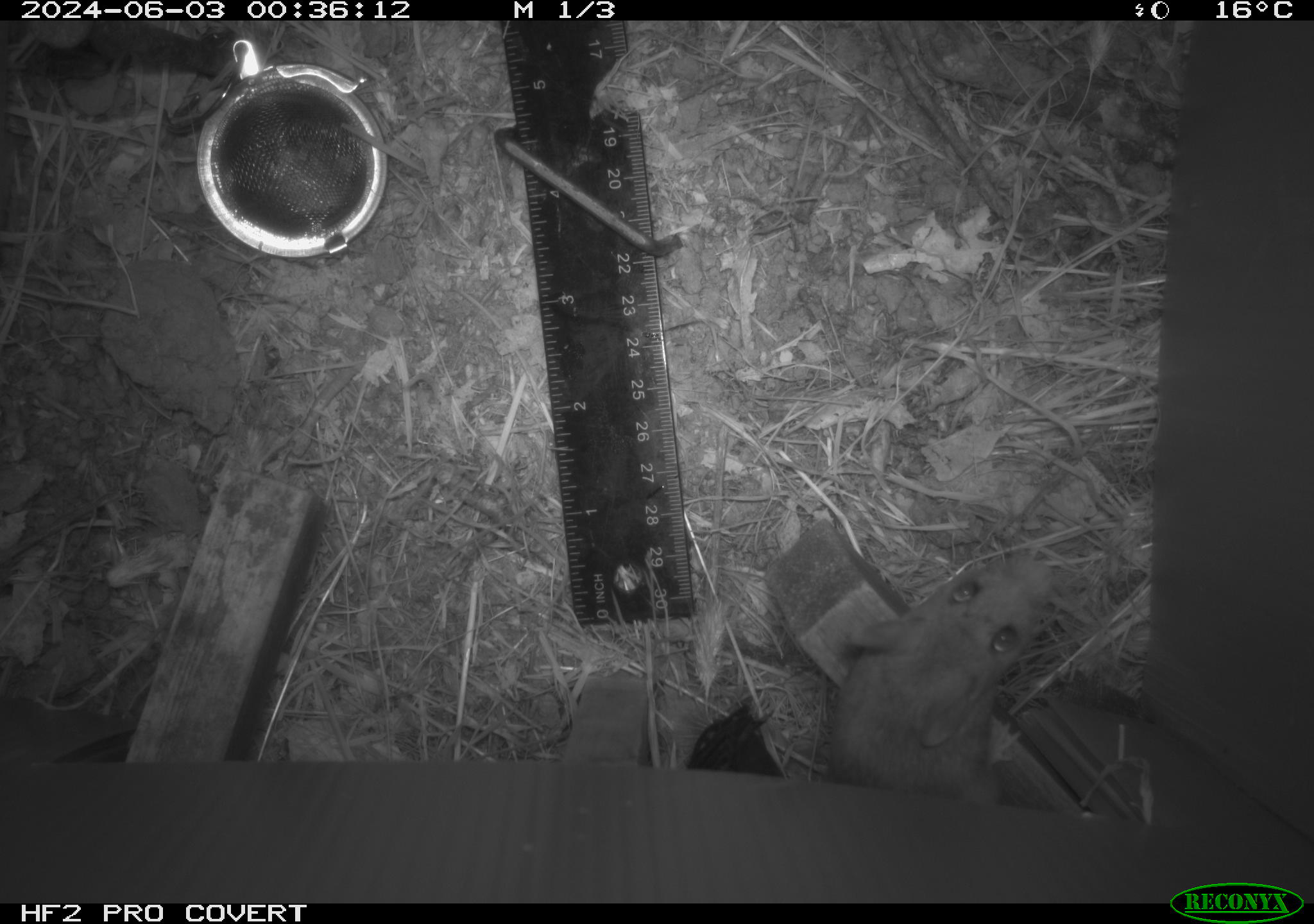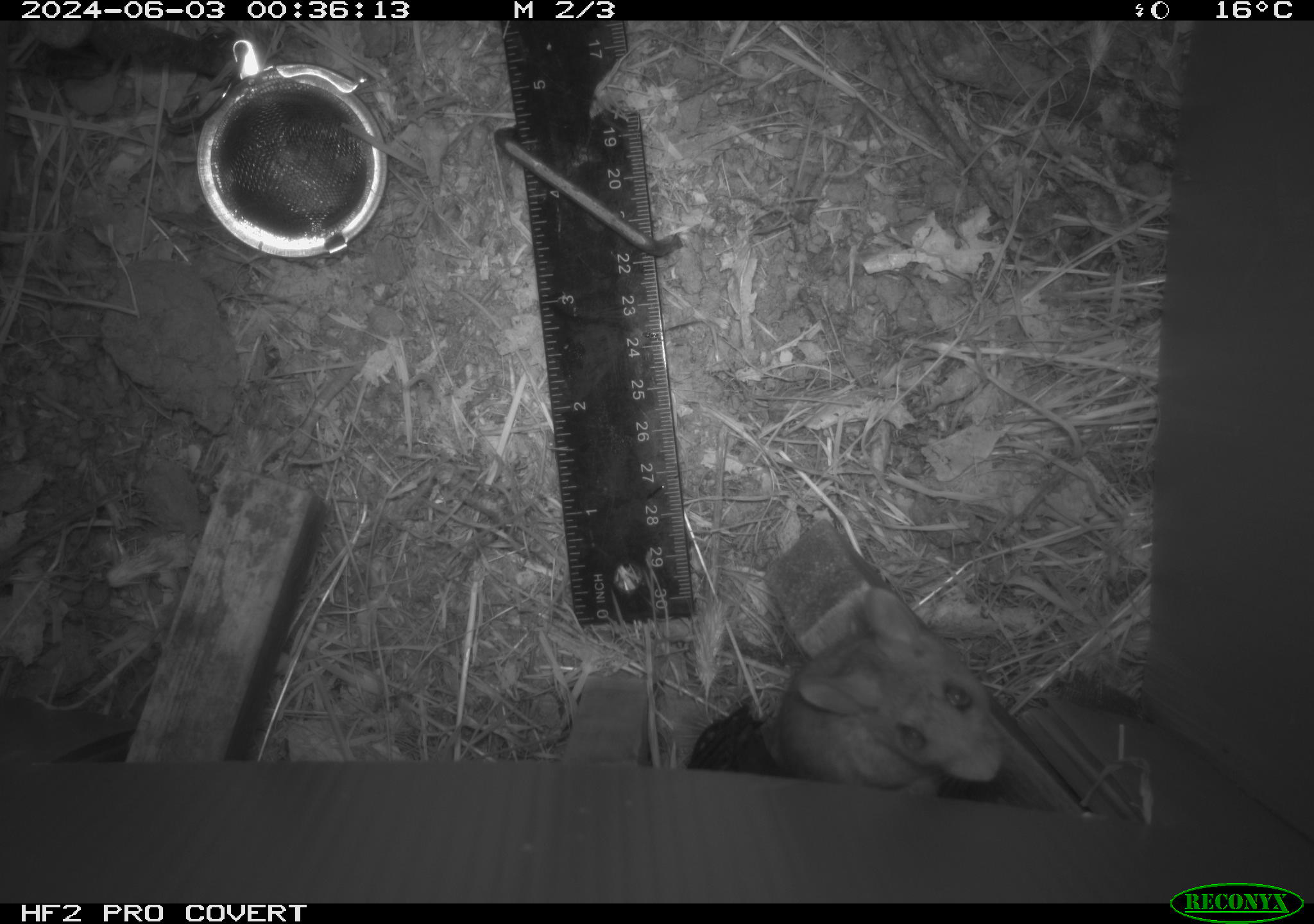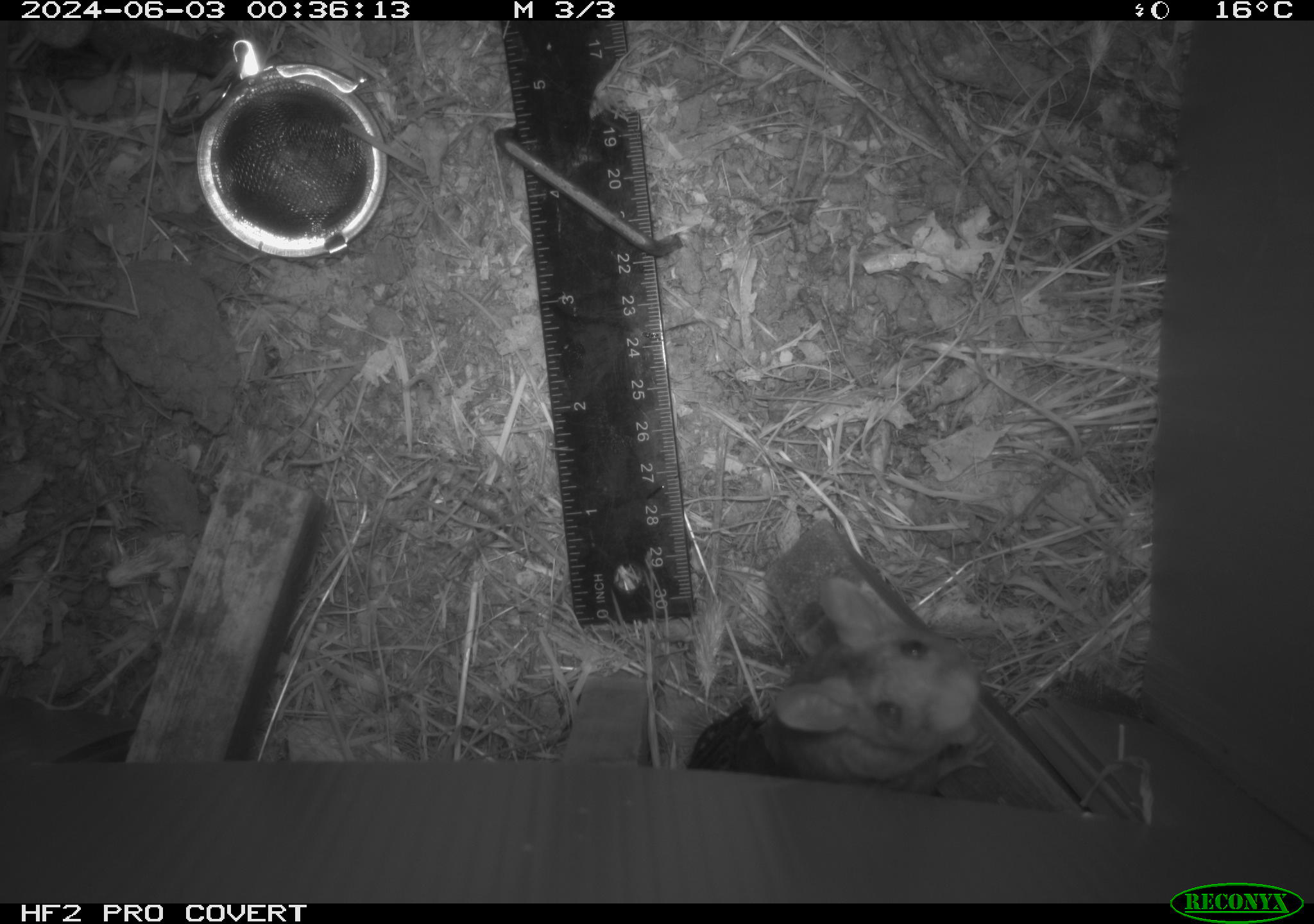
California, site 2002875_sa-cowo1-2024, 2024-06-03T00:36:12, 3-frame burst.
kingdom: Animalia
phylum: Chordata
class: Mammalia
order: Rodentia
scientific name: Rodentia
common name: rodent